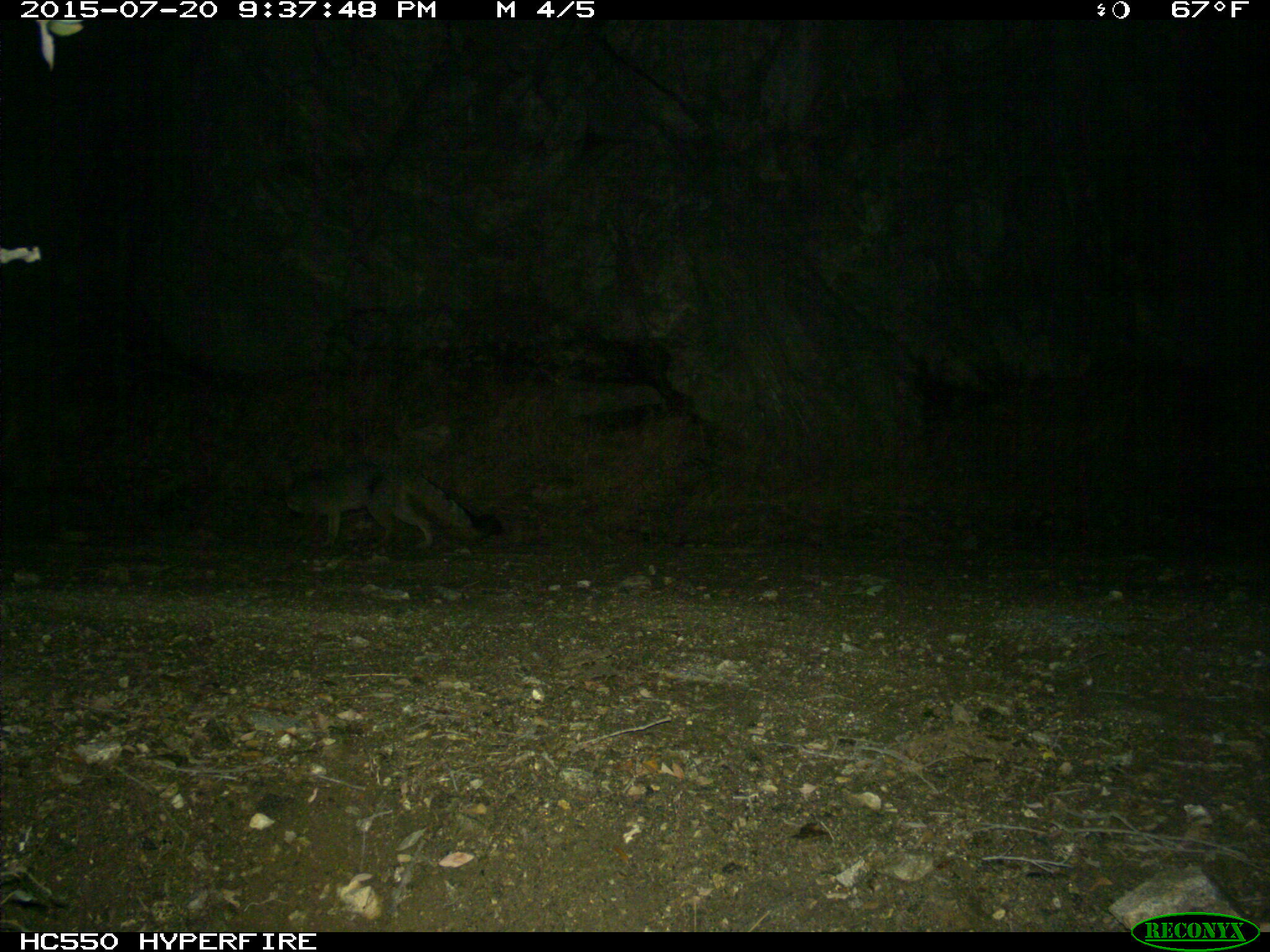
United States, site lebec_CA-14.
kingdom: Animalia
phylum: Chordata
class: Mammalia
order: Carnivora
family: Canidae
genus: Urocyon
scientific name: Urocyon cinereoargenteus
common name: gray fox